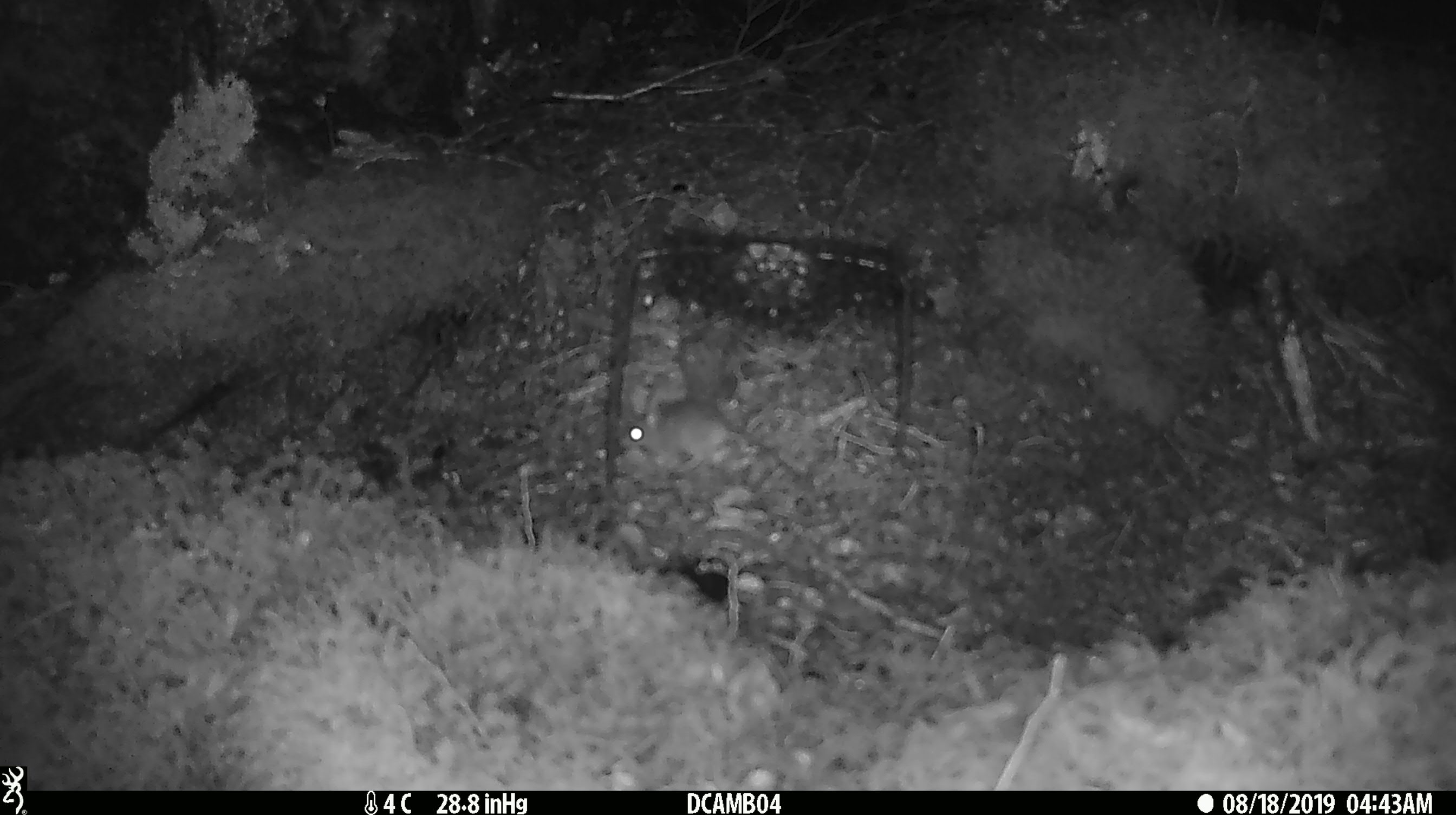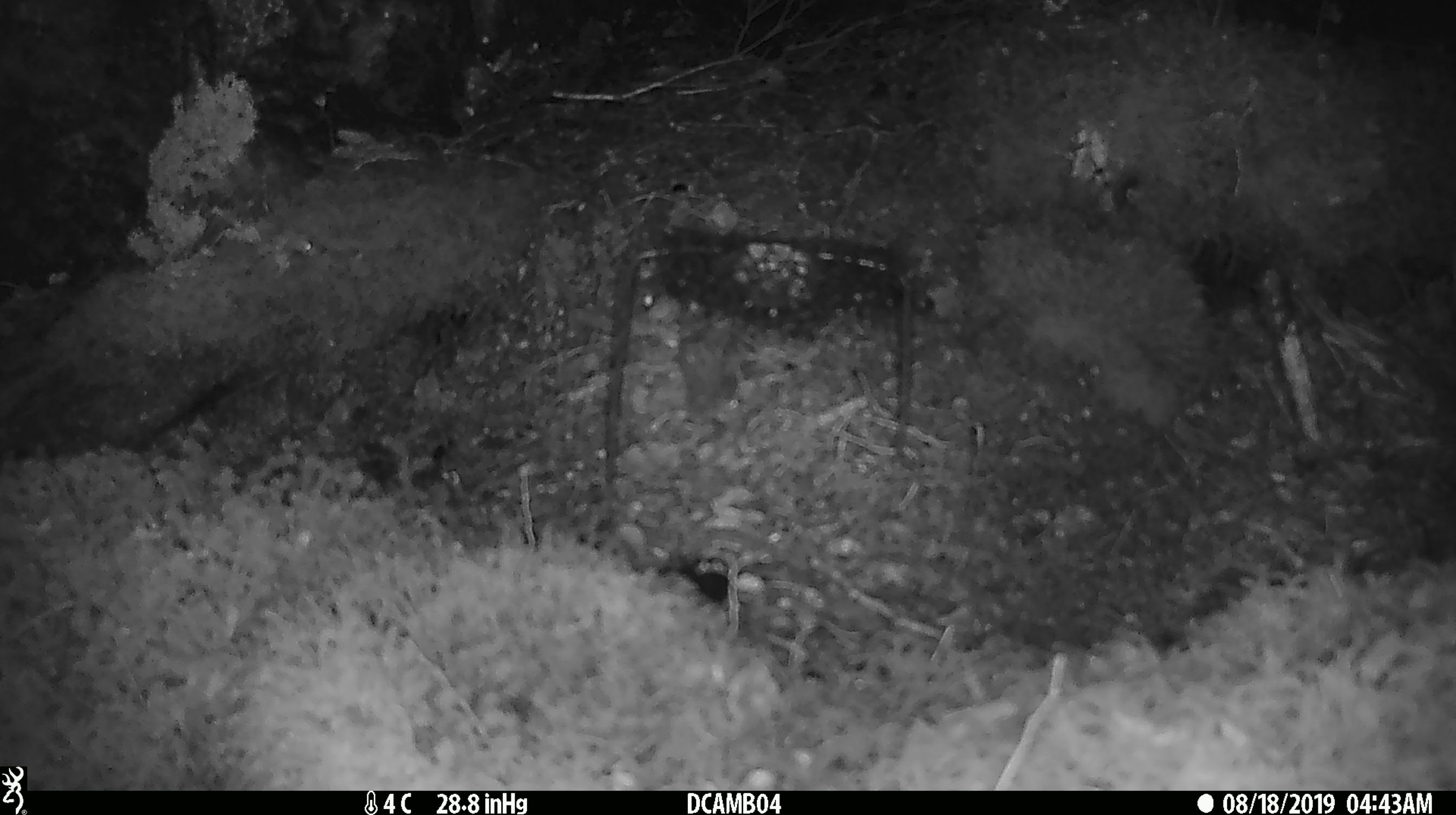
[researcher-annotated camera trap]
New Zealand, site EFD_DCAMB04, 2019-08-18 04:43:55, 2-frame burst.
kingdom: Animalia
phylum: Chordata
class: Mammalia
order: Rodentia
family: Muridae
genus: Mus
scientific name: Mus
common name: mouse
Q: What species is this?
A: Mouse (Mus).